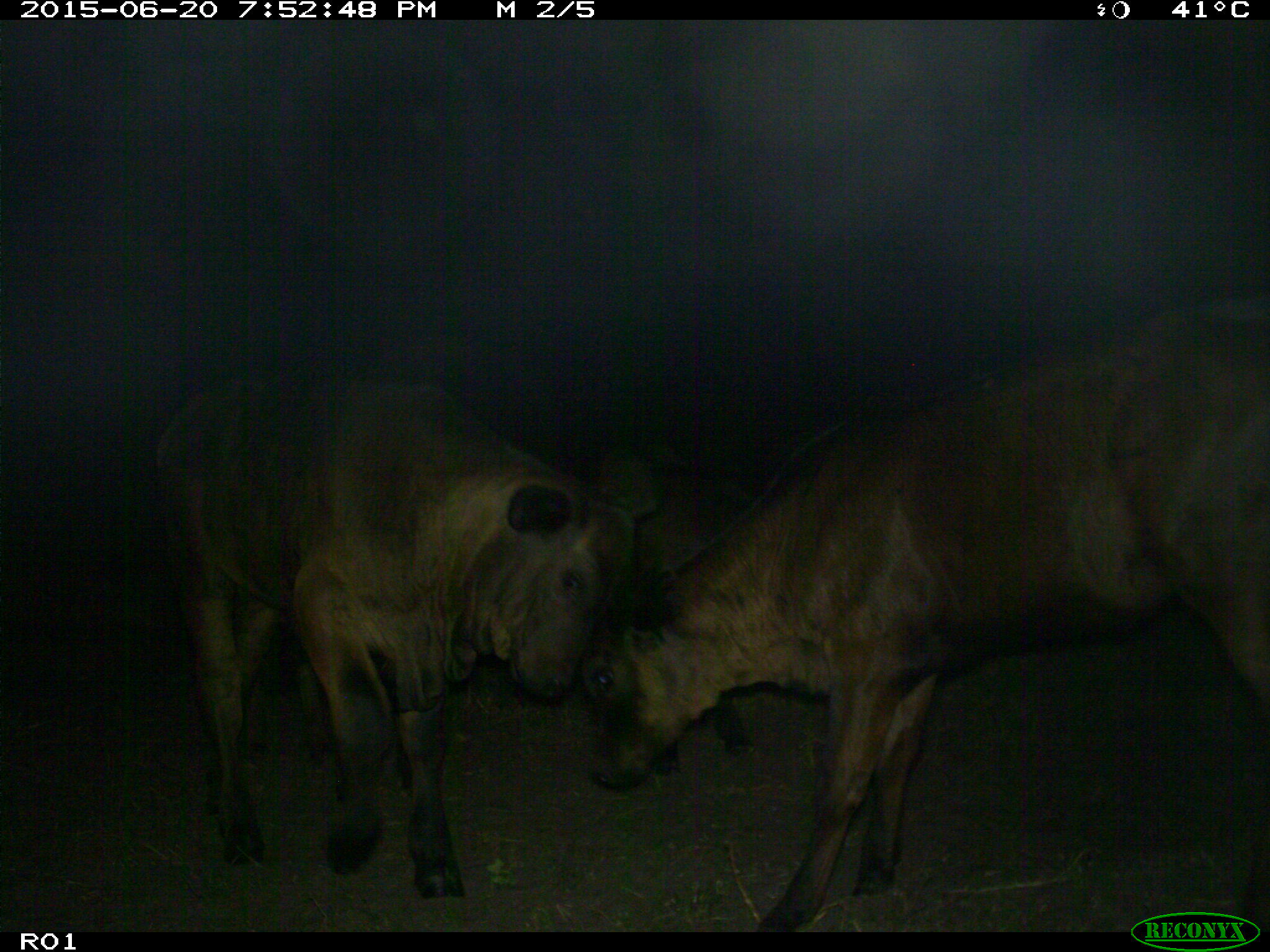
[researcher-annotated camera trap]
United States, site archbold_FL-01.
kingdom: Animalia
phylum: Chordata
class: Mammalia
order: Artiodactyla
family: Bovidae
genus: Bos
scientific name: Bos taurus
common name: domestic cow